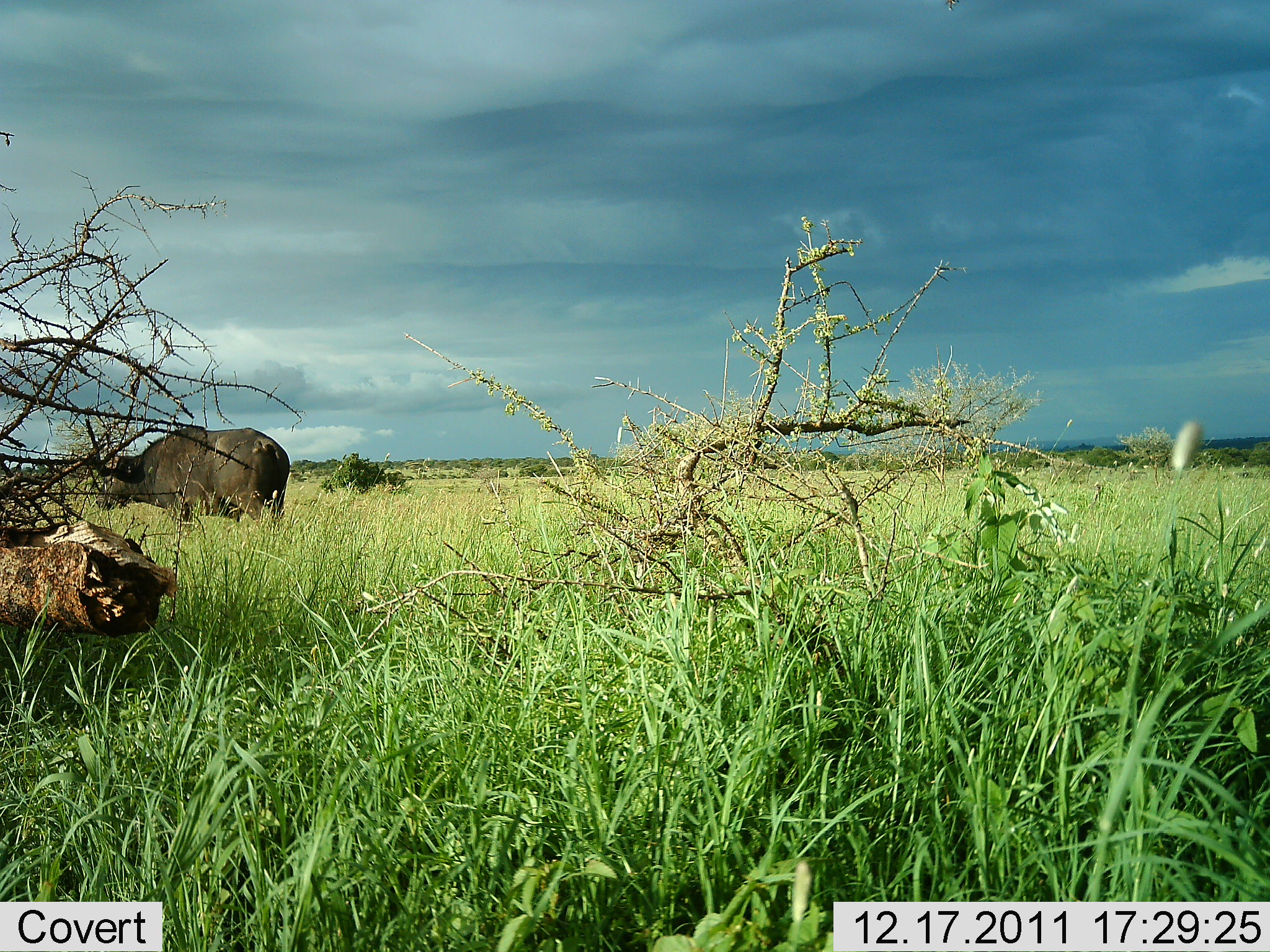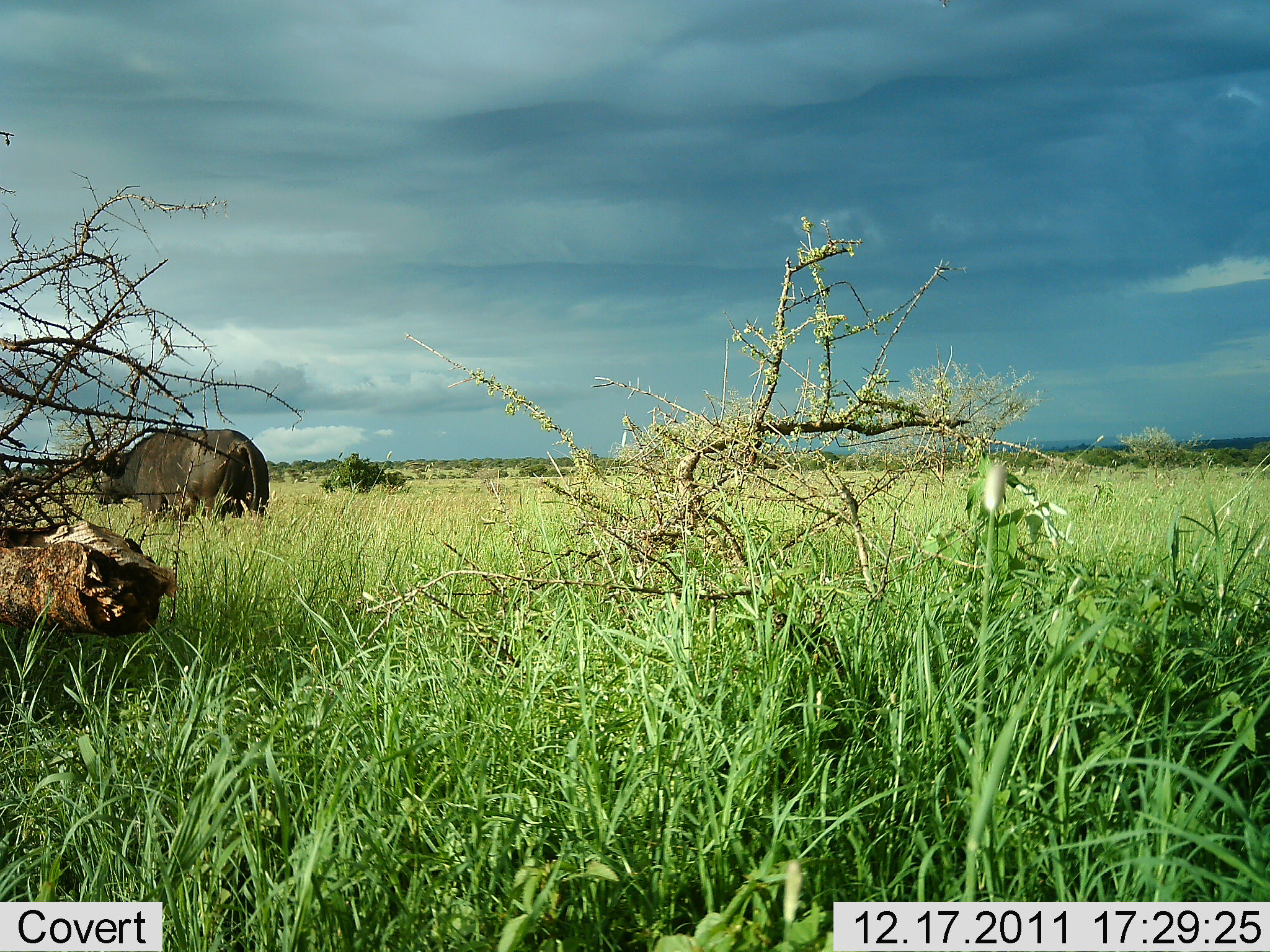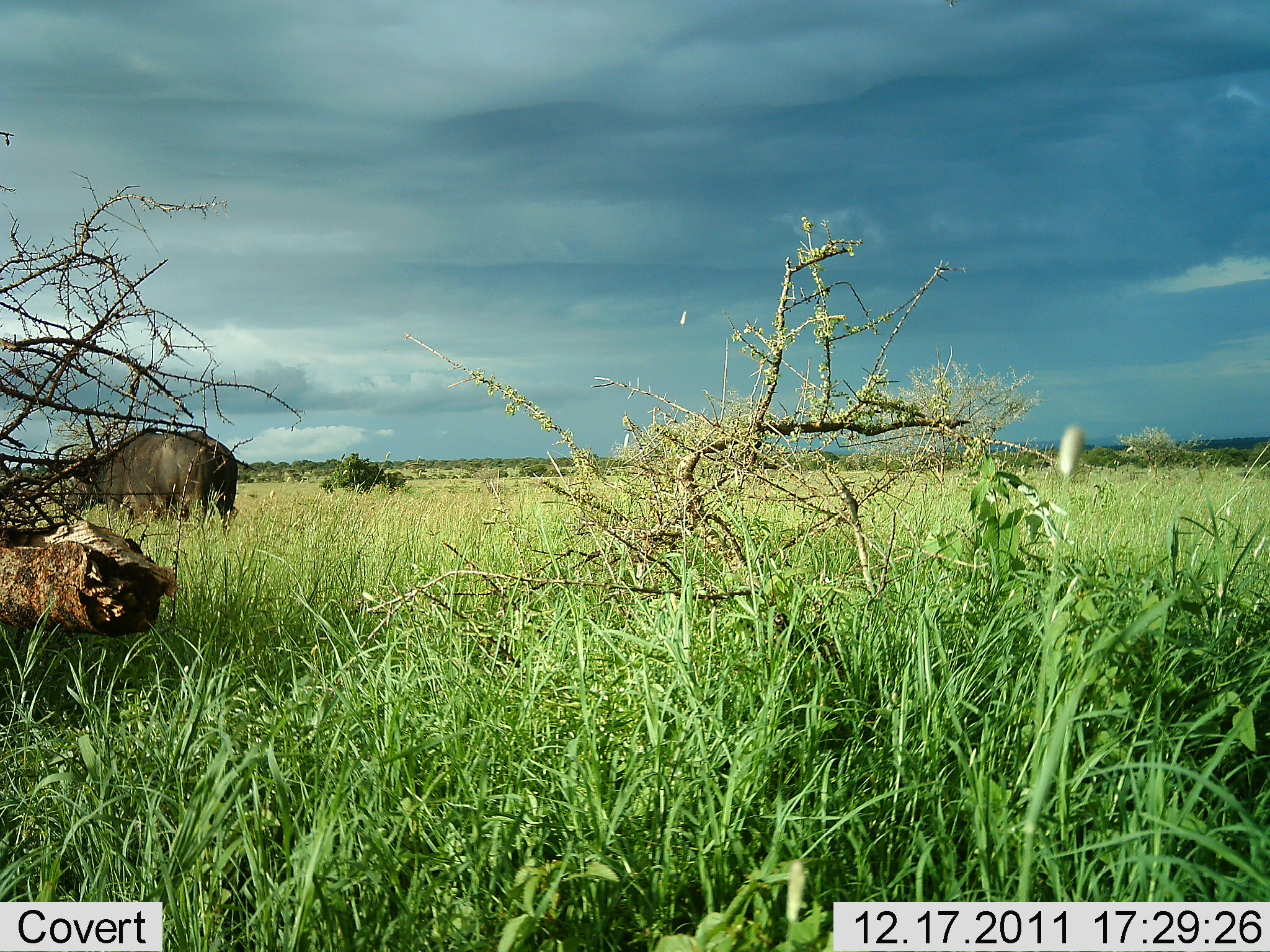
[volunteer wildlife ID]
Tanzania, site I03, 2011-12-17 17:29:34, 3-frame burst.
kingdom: Animalia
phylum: Chordata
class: Mammalia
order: Artiodactyla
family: Bovidae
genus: Syncerus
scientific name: Syncerus caffer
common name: cape buffalo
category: buffalo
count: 1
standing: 15%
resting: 0%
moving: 77%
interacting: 0%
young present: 0%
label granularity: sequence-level